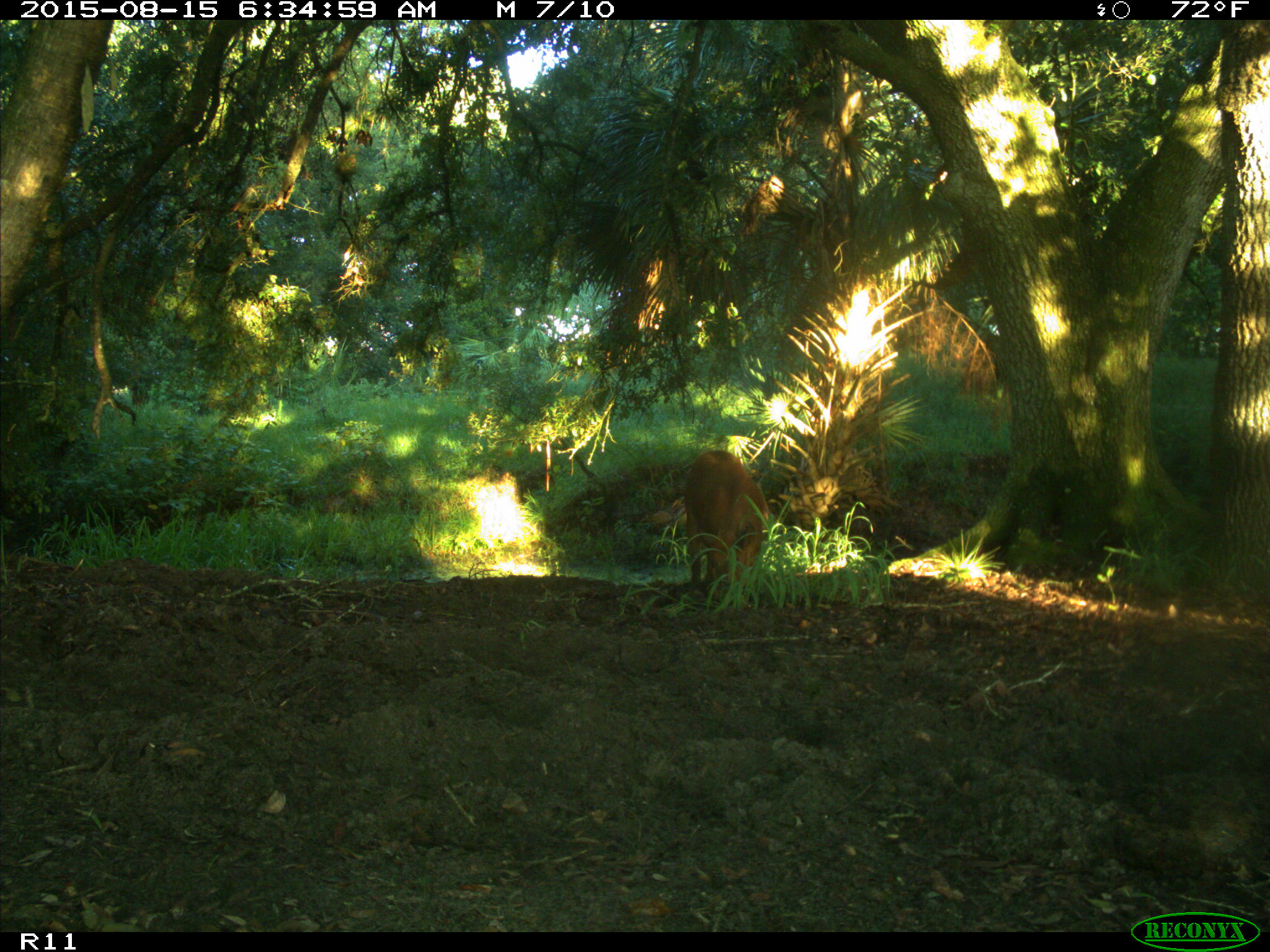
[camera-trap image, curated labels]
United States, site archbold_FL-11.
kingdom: Animalia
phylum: Chordata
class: Mammalia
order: Artiodactyla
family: Suidae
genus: Sus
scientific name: Sus scrofa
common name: wild boar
Sus scrofa (wild boar).